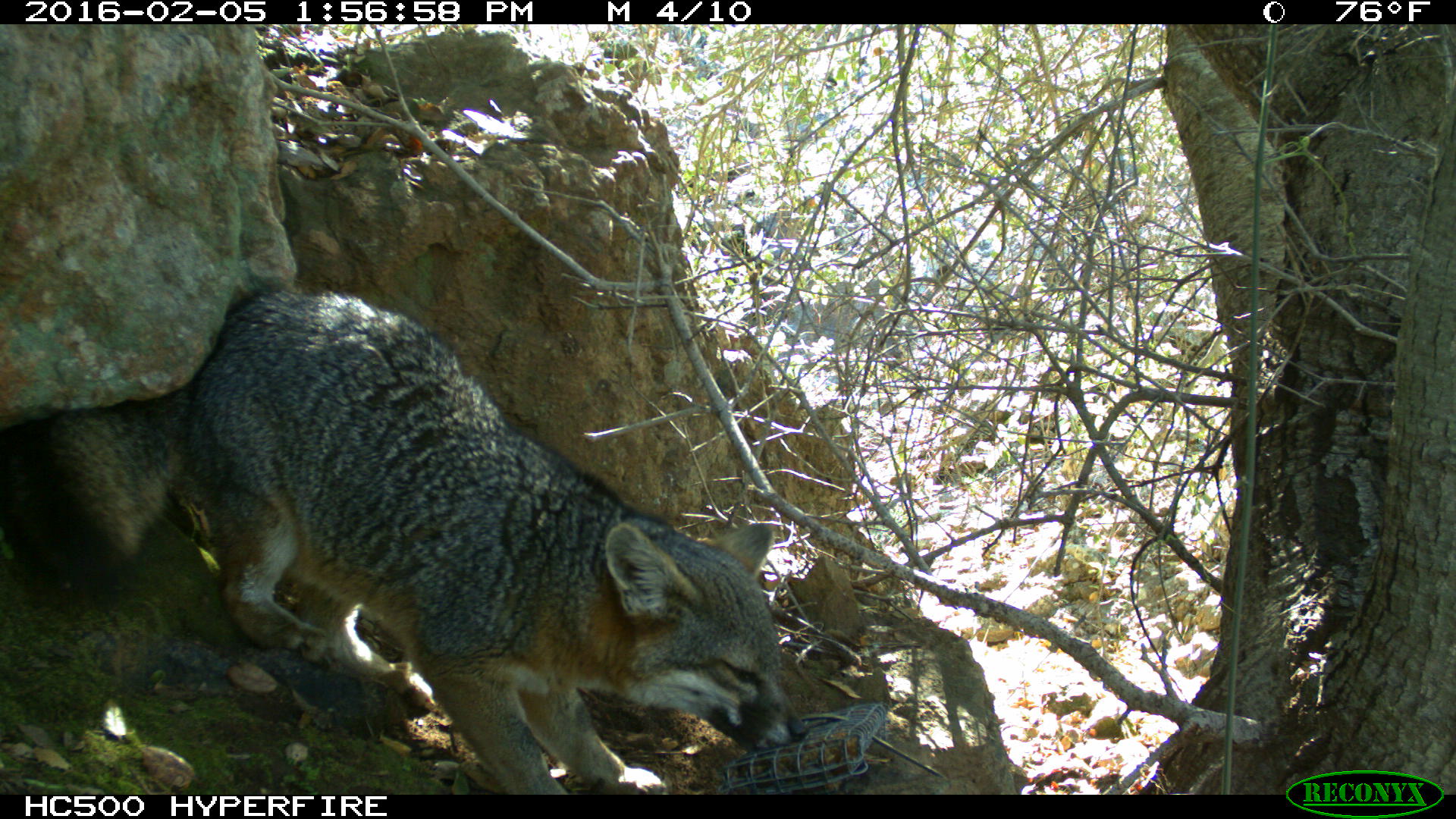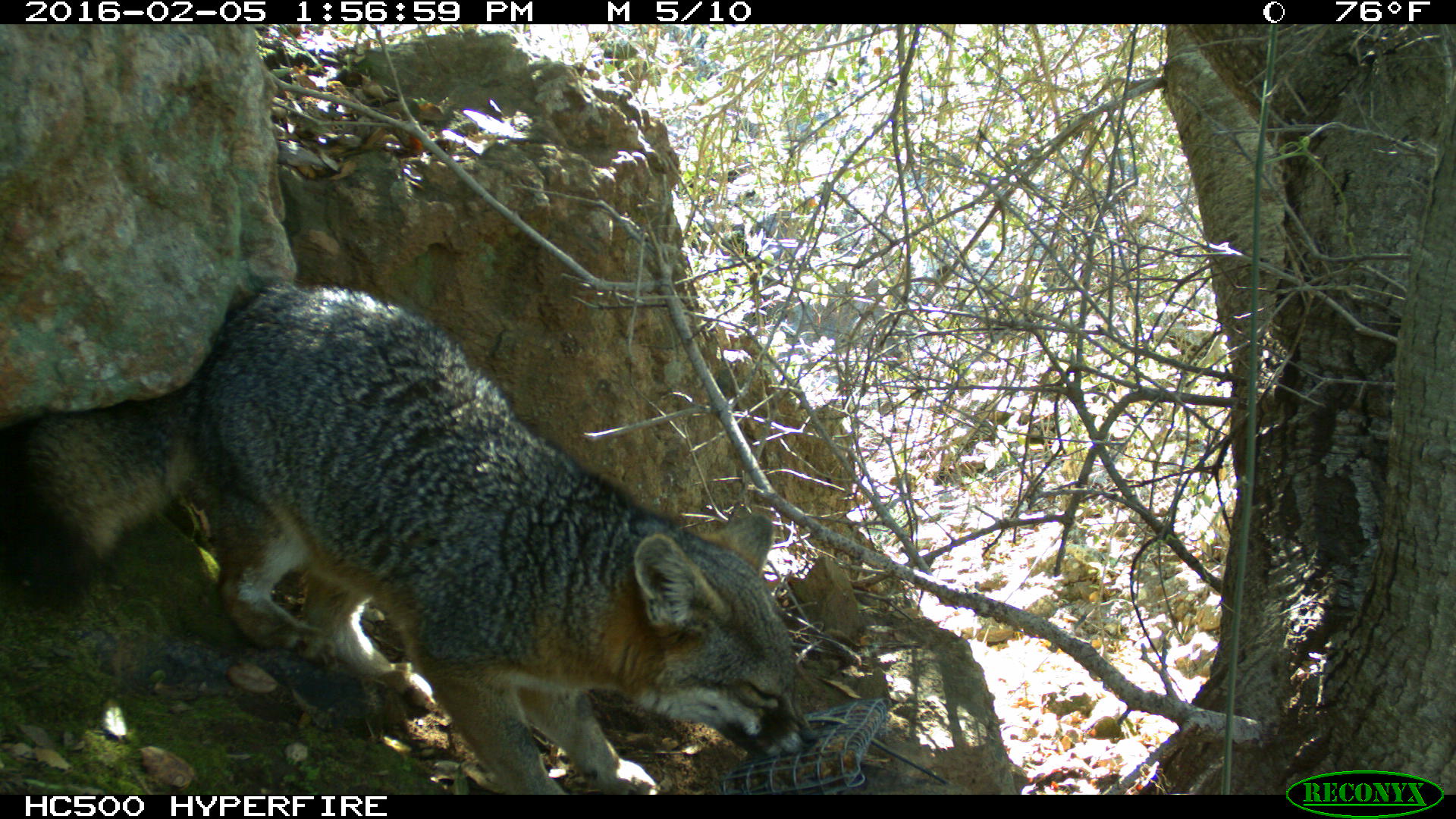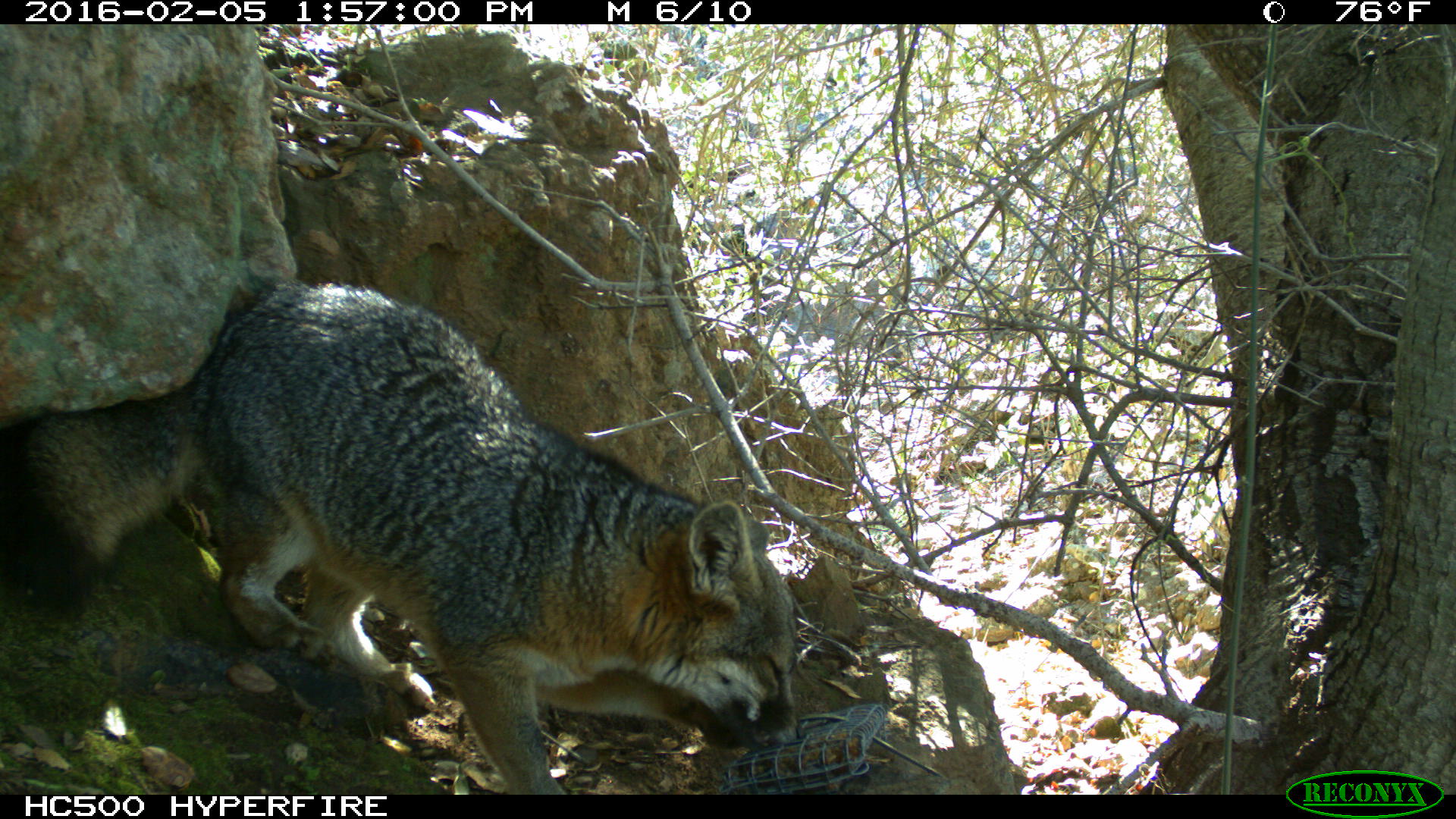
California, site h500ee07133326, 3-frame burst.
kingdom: Animalia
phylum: Chordata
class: Mammalia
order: Carnivora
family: Canidae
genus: Urocyon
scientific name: Urocyon littoralis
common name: island fox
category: fox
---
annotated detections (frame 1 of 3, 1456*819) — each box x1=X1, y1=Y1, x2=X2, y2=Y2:
fox: x1=0, y1=287, x2=808, y2=795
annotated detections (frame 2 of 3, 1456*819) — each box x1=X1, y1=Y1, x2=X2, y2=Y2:
fox: x1=0, y1=282, x2=823, y2=795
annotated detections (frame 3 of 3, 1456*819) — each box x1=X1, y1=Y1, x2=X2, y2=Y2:
fox: x1=0, y1=281, x2=806, y2=794